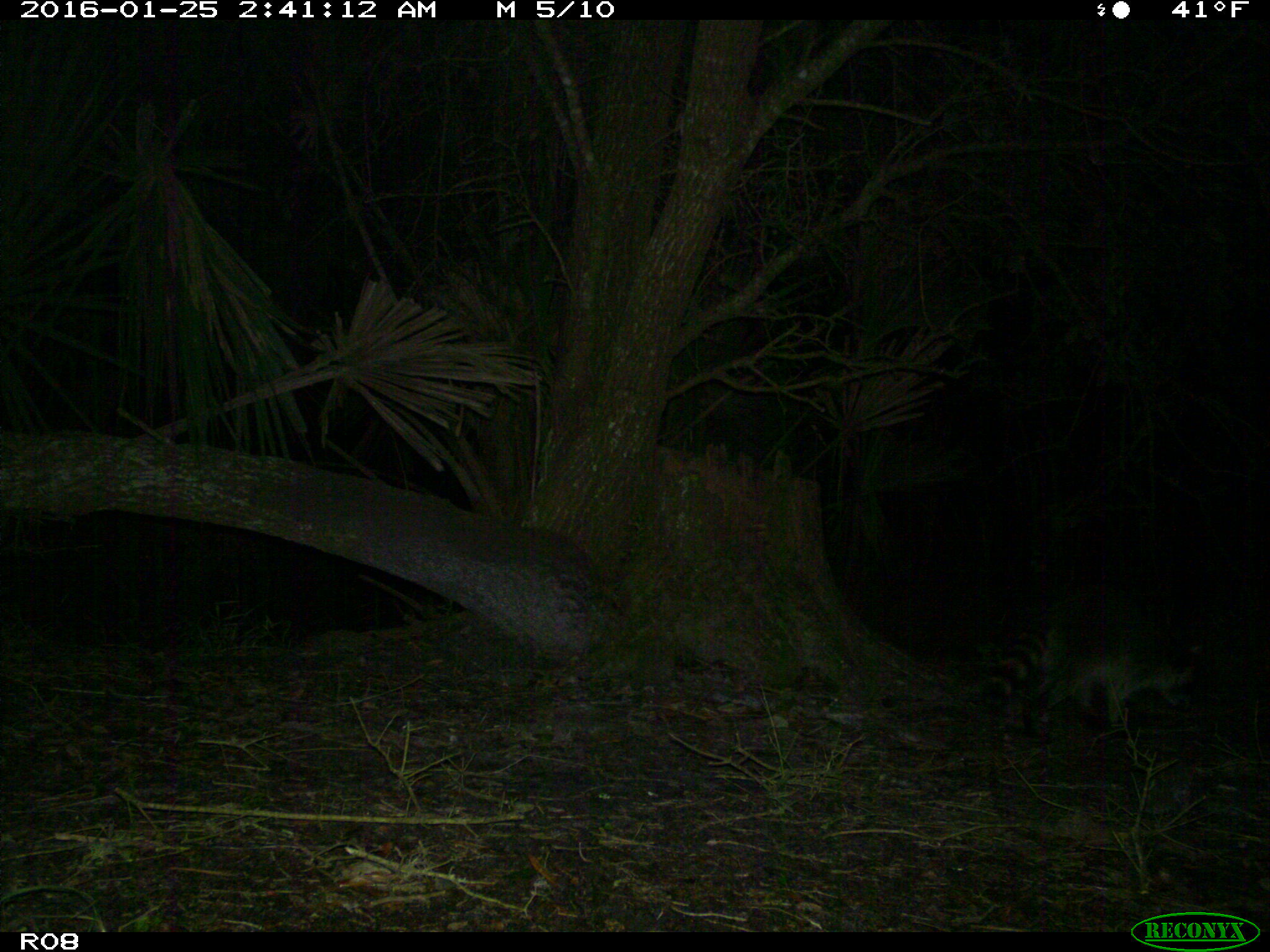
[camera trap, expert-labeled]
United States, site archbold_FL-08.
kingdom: Animalia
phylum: Chordata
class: Mammalia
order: Carnivora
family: Procyonidae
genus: Procyon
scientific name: Procyon lotor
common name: common raccoon